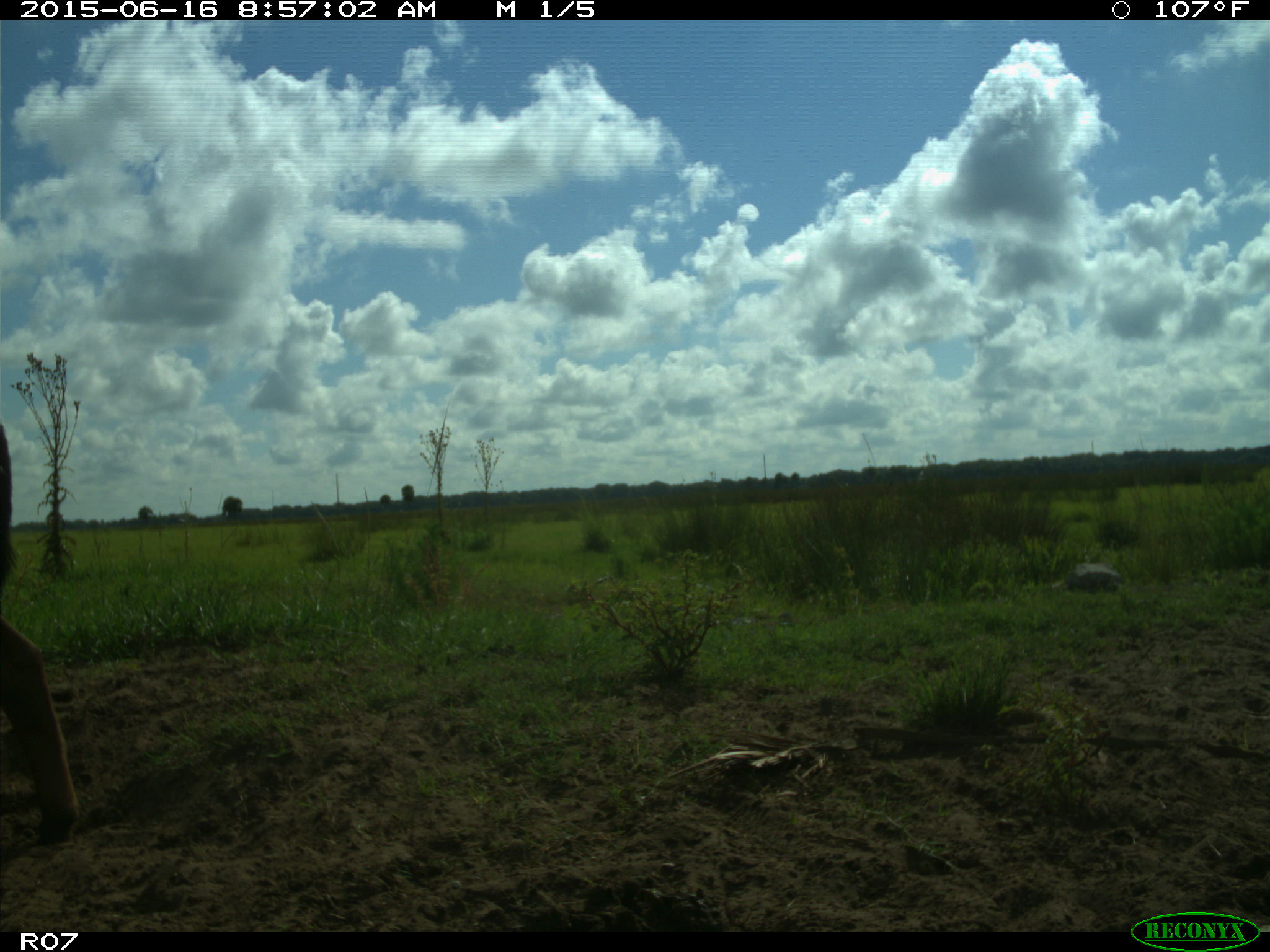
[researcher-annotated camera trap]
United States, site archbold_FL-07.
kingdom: Animalia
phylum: Chordata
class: Mammalia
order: Artiodactyla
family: Bovidae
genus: Bos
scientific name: Bos taurus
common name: domestic cow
Bos taurus (domestic cow).